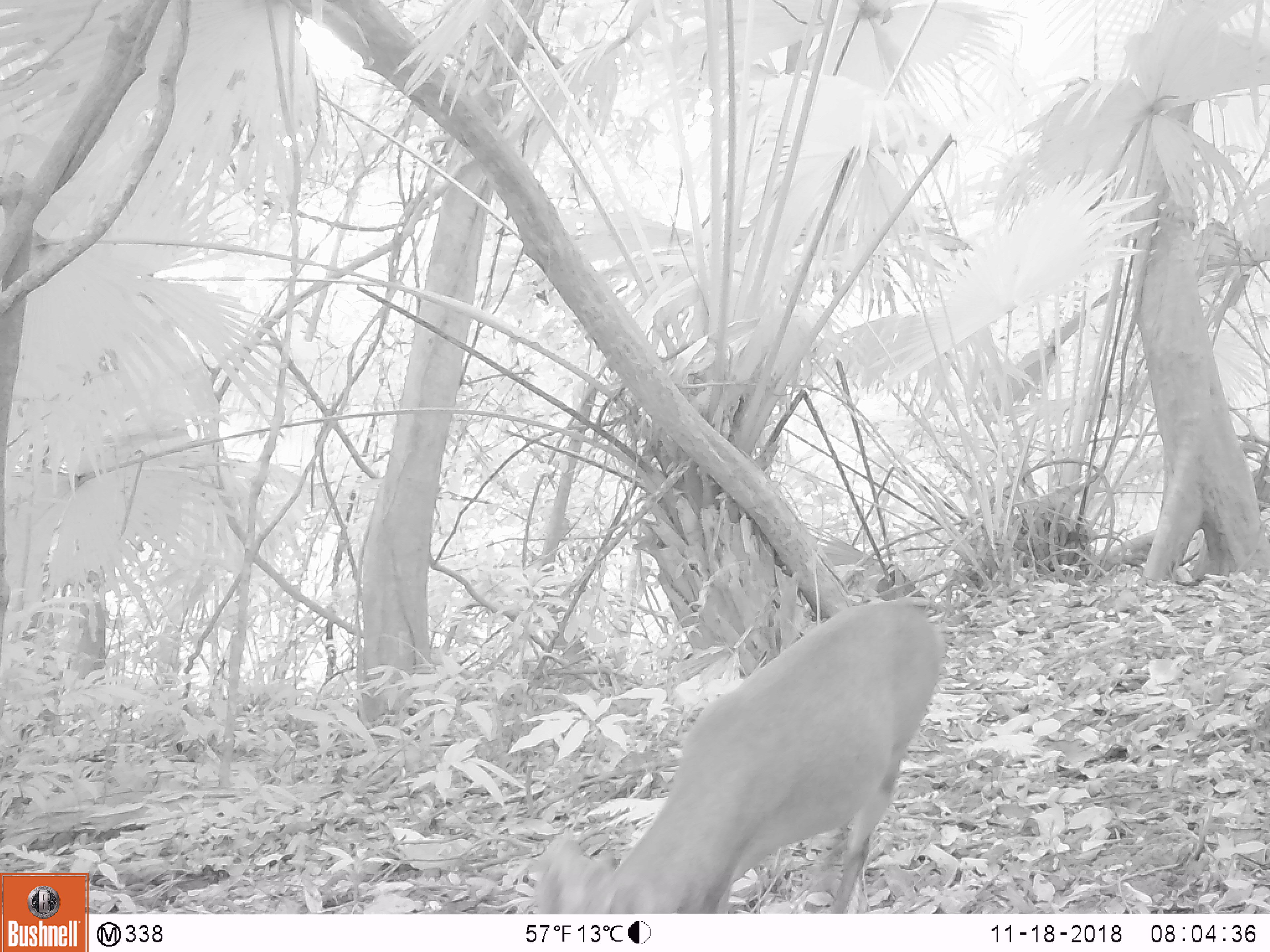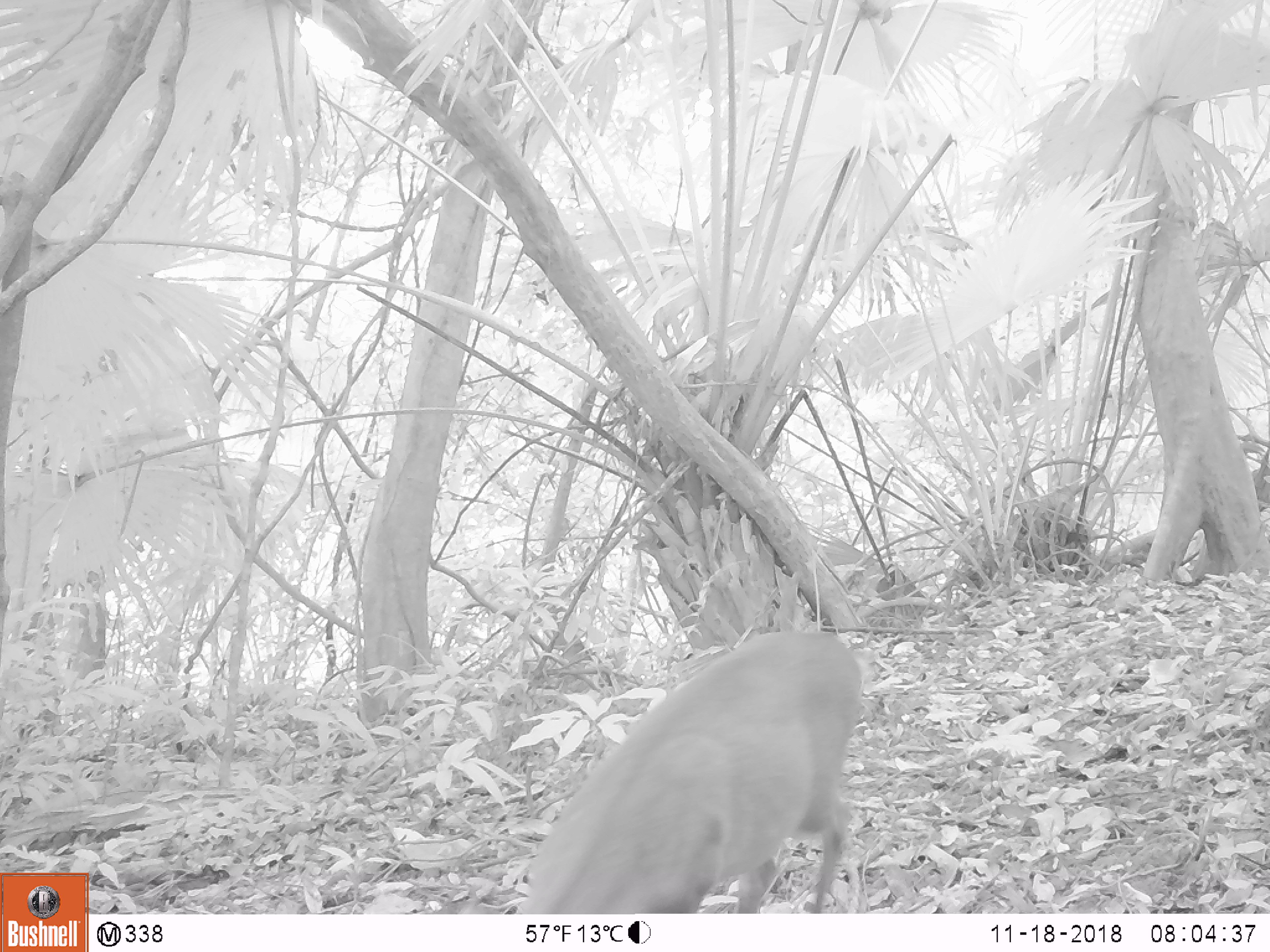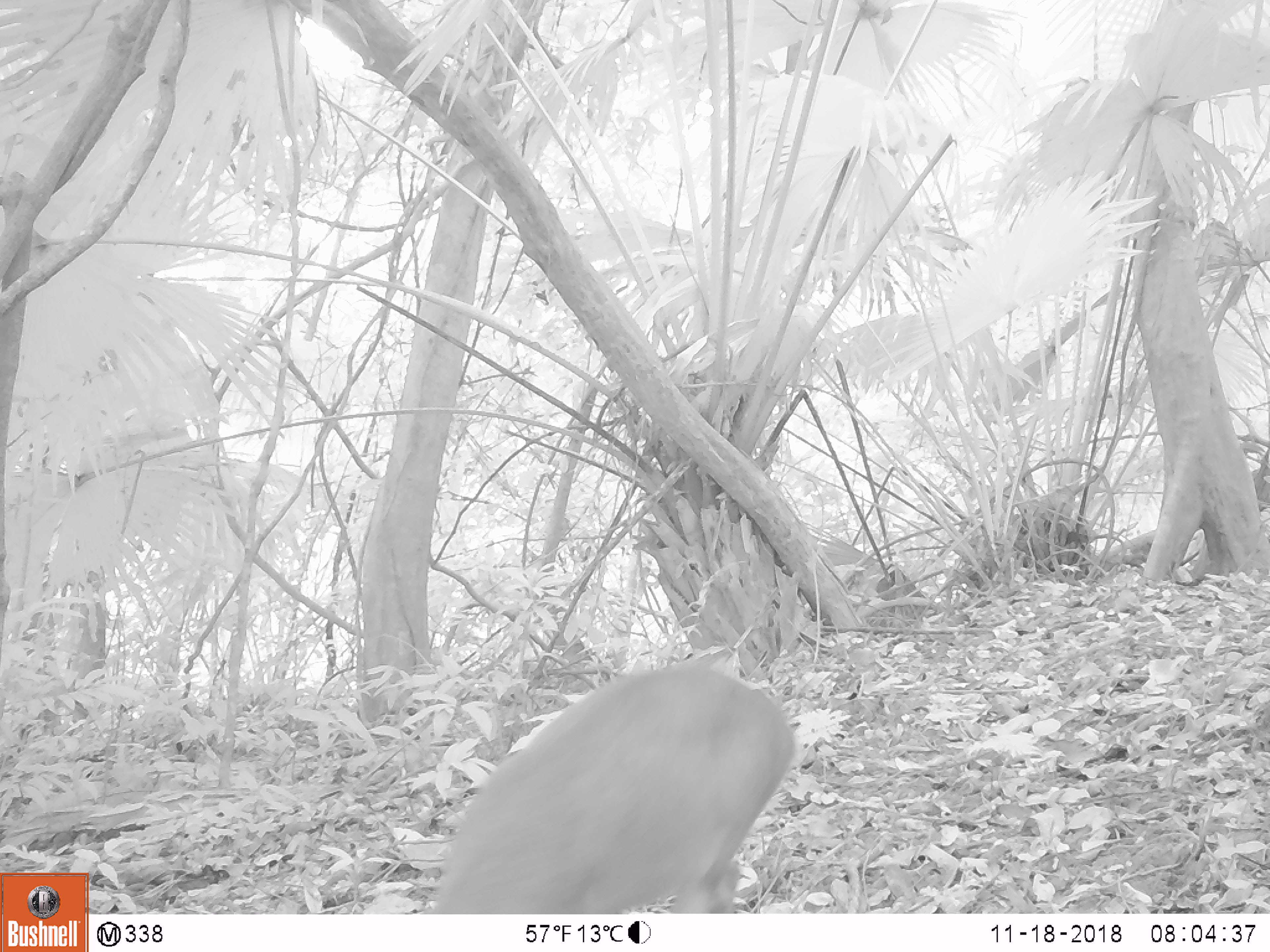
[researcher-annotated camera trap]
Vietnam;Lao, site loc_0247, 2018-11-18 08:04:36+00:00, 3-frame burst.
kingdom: Animalia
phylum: Chordata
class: Mammalia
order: Artiodactyla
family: Cervidae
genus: Muntiacus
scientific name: Muntiacus vuquangensis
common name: large-antlered muntjac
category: large antlered muntjac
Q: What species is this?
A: Large antlered muntjac (large-antlered muntjac) (Muntiacus vuquangensis).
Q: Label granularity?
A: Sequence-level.